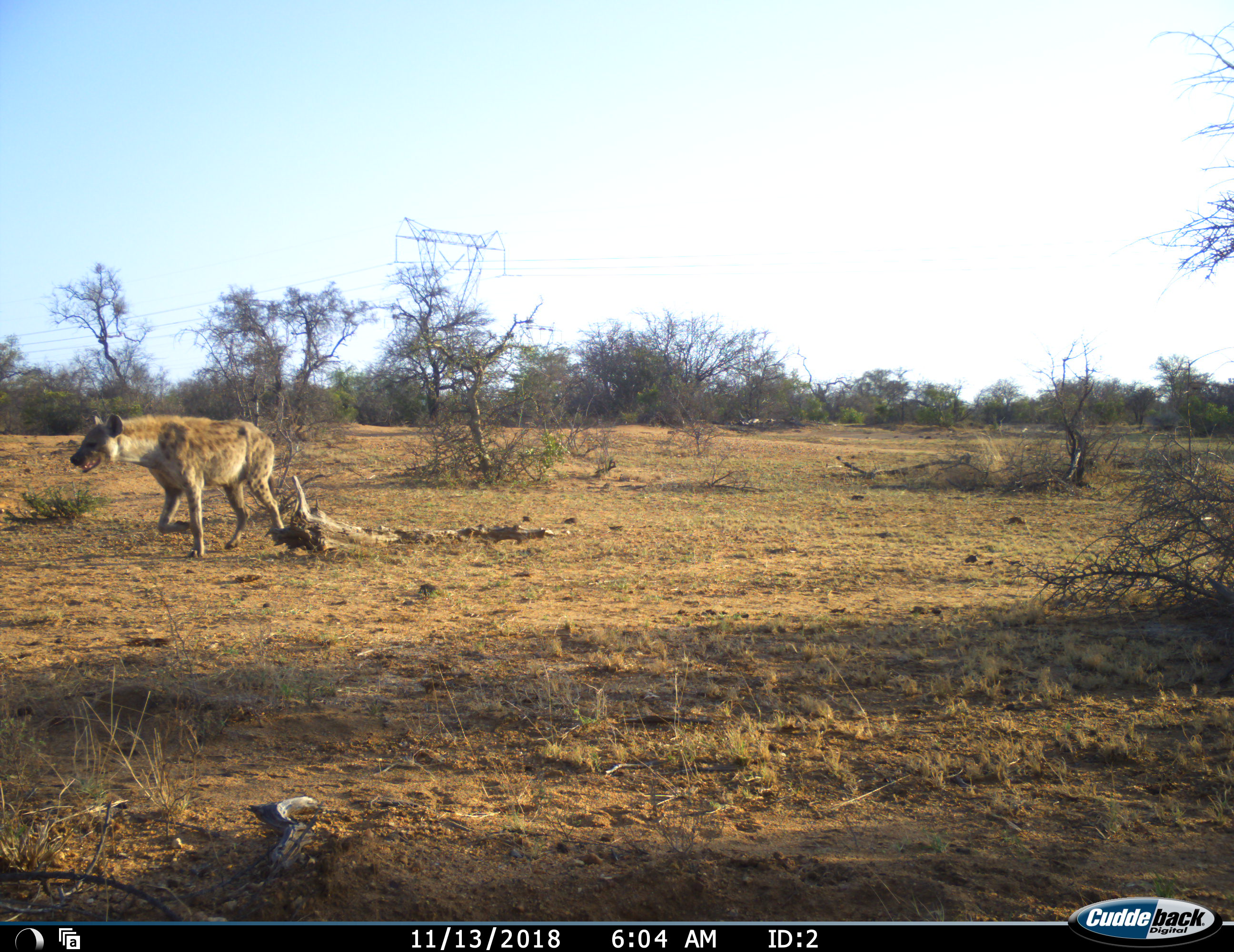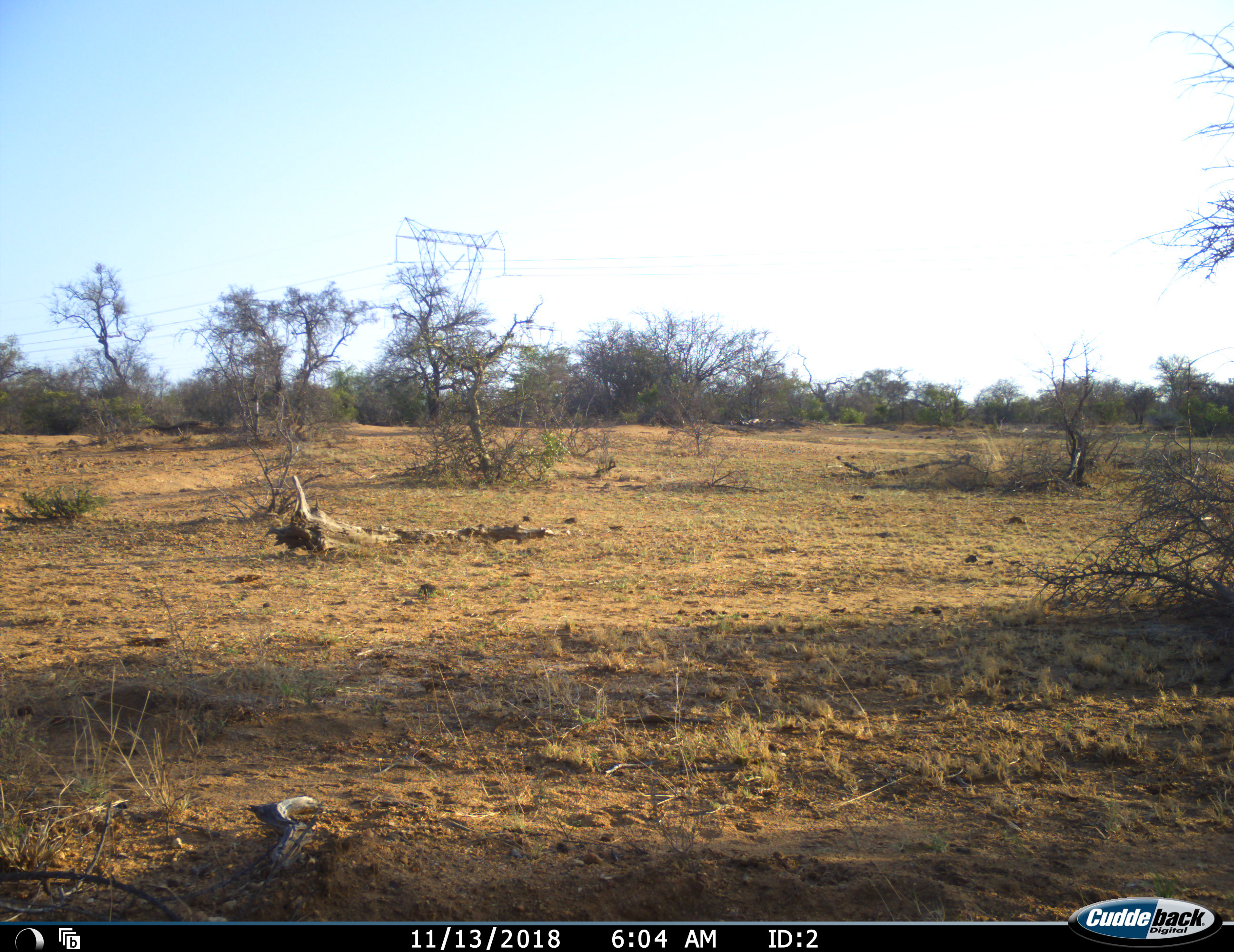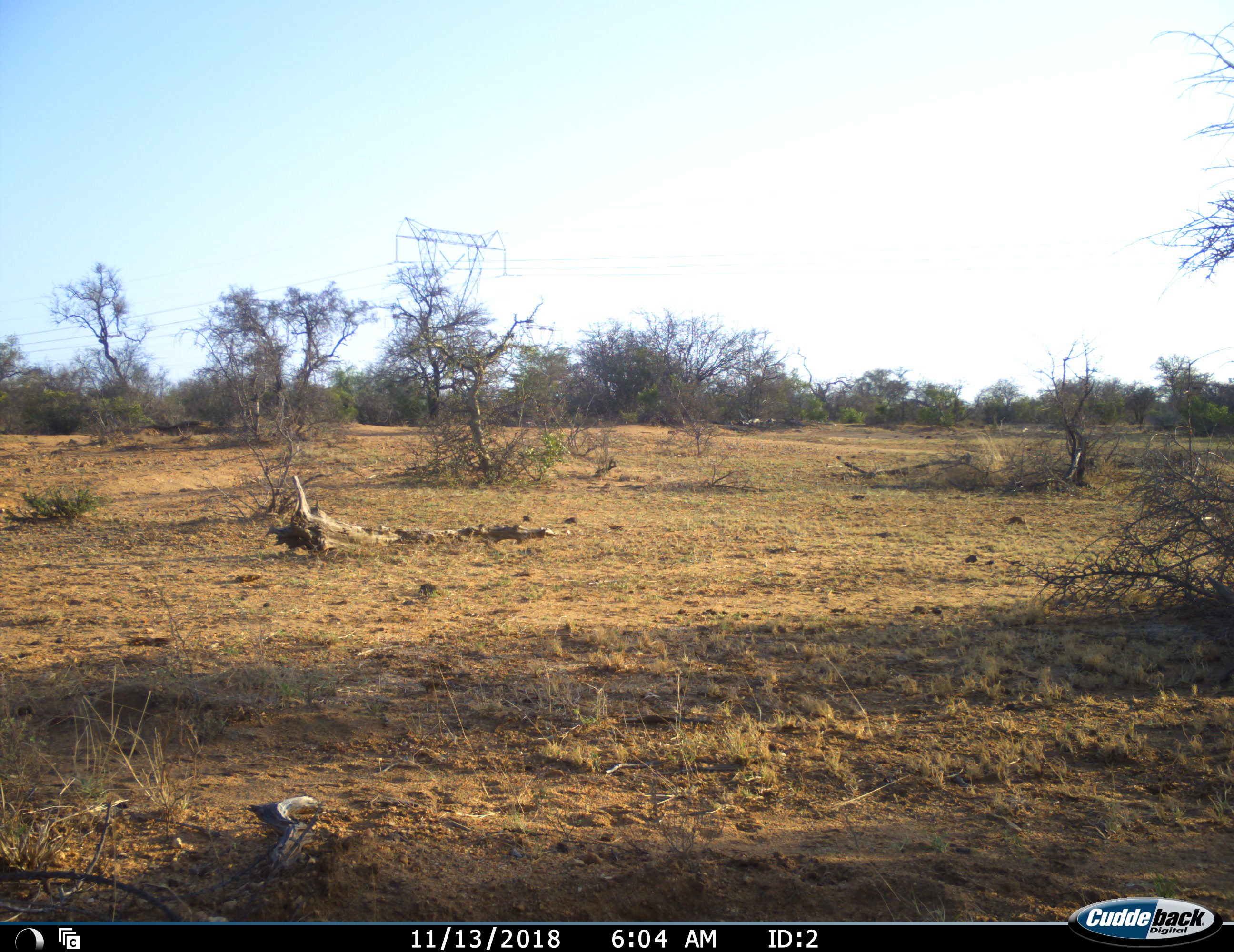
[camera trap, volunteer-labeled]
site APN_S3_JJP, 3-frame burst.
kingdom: Animalia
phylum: Chordata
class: Mammalia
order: Carnivora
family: Hyaenidae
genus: Crocuta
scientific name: Crocuta crocuta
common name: spotted hyena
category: hyenaspotted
Hyenaspotted (spotted hyena) (Crocuta crocuta), count 1. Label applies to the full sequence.